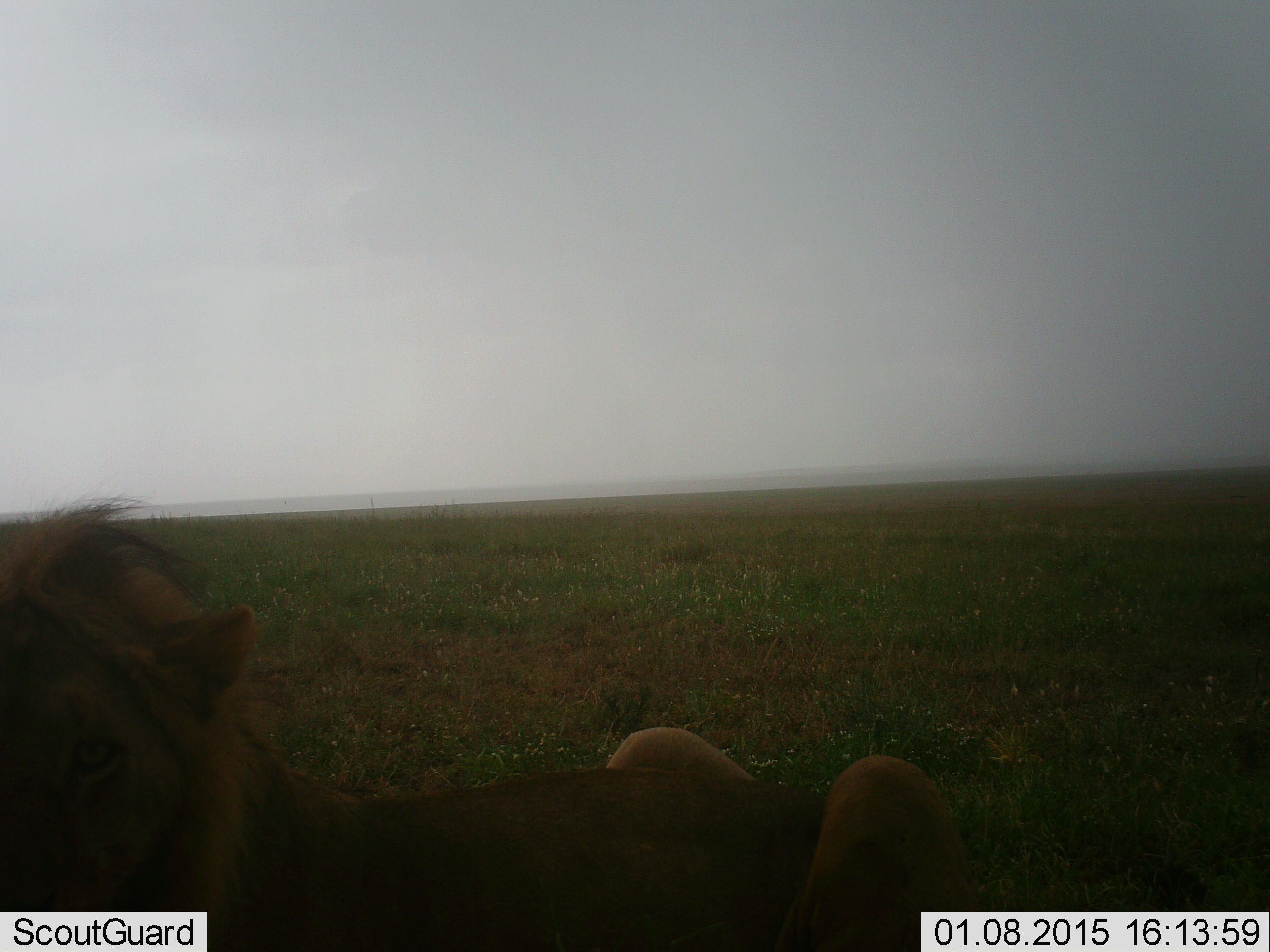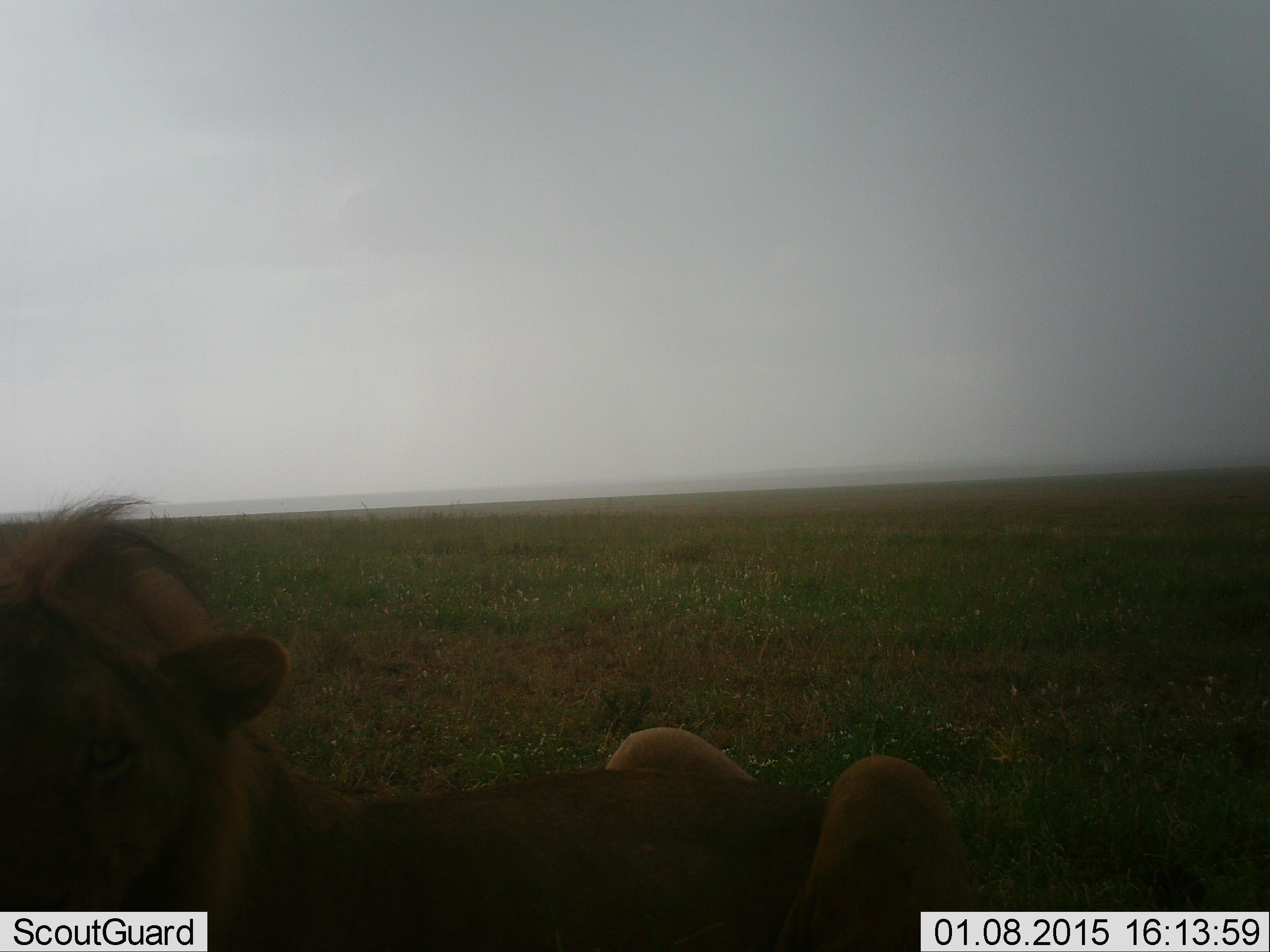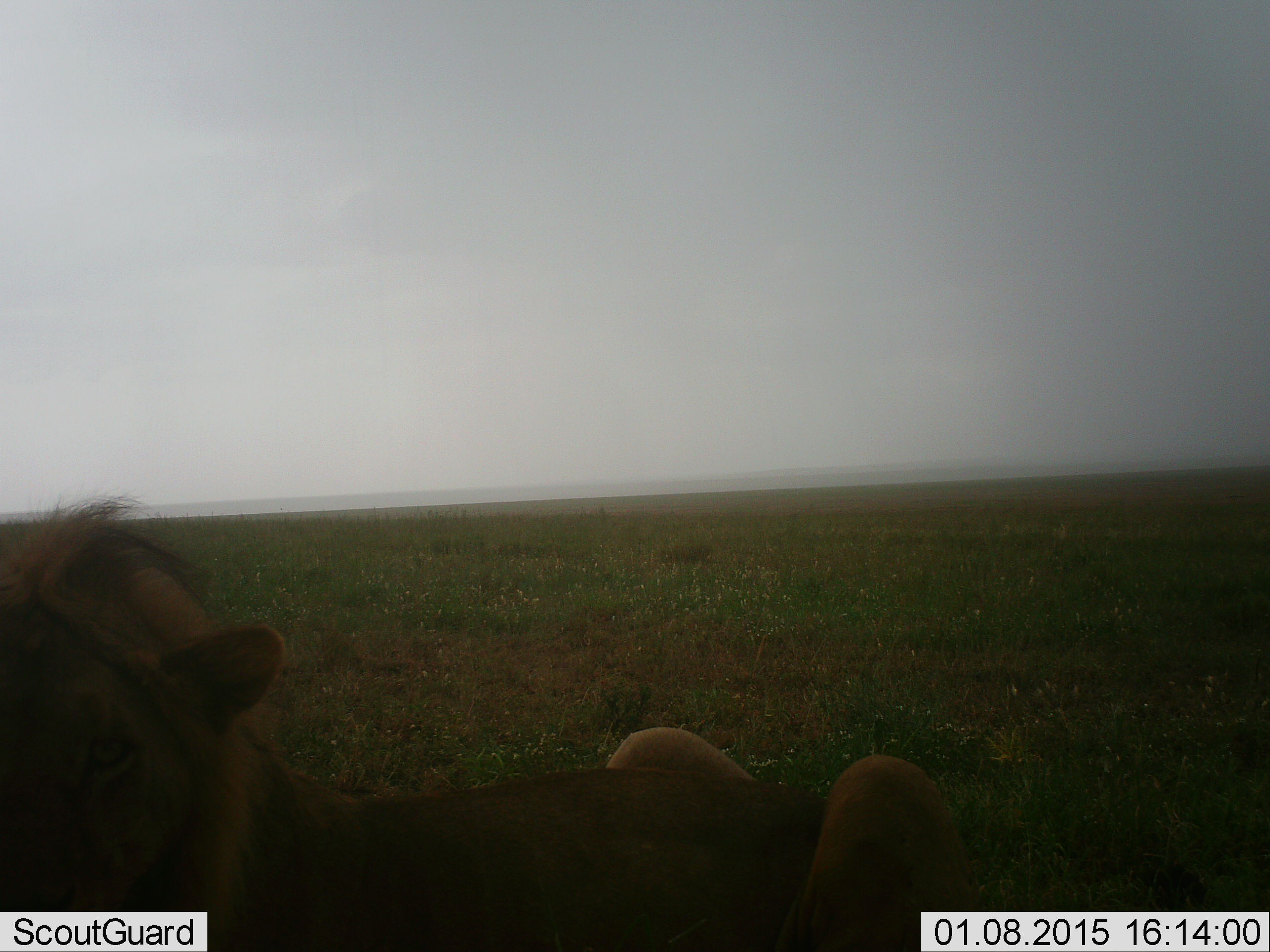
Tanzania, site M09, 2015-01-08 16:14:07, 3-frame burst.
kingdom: Animalia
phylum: Chordata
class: Mammalia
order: Carnivora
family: Felidae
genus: Panthera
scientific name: Panthera leo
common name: lion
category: lionmale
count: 1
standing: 0%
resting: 100%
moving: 0%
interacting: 0%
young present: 10%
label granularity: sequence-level